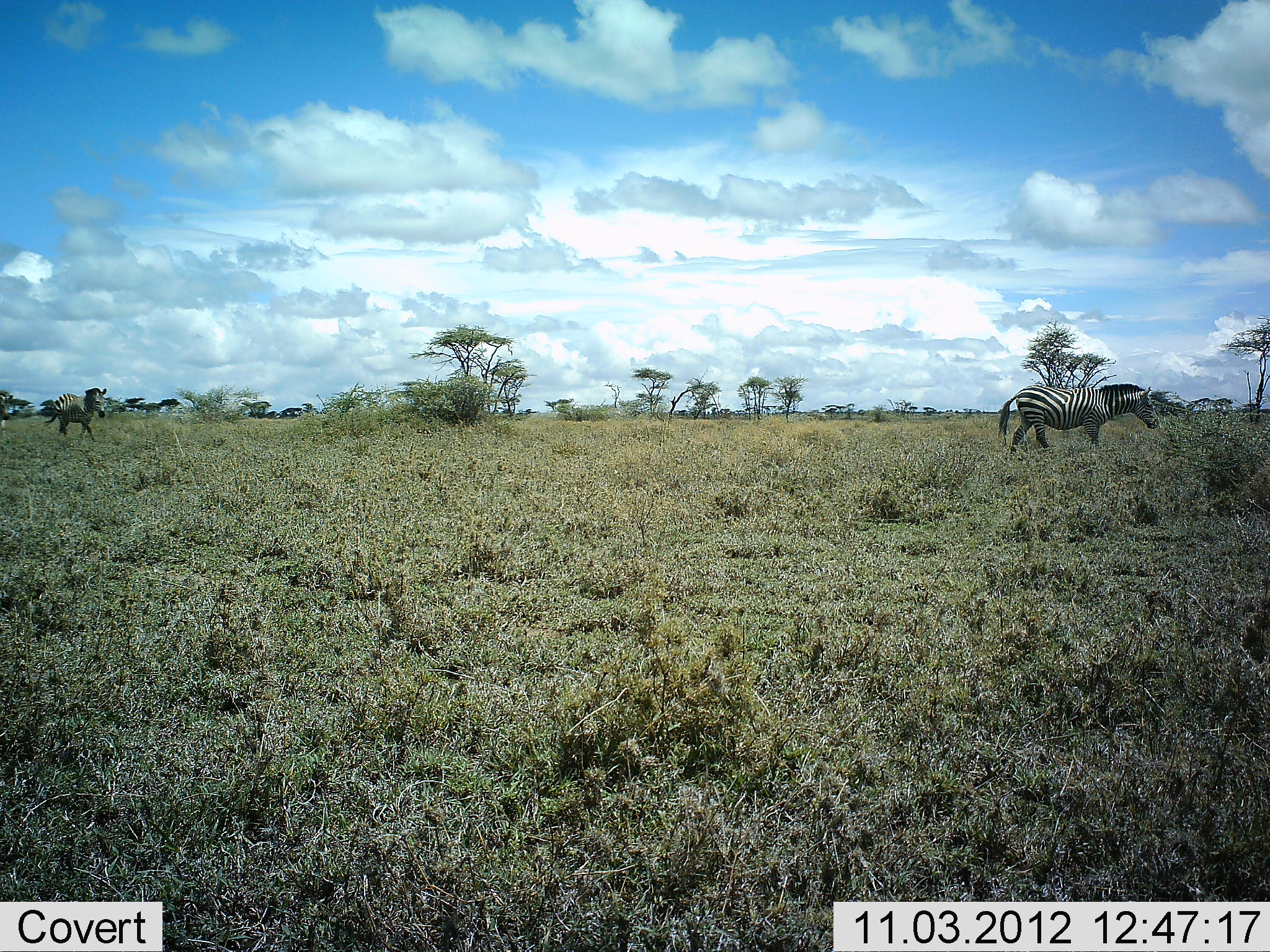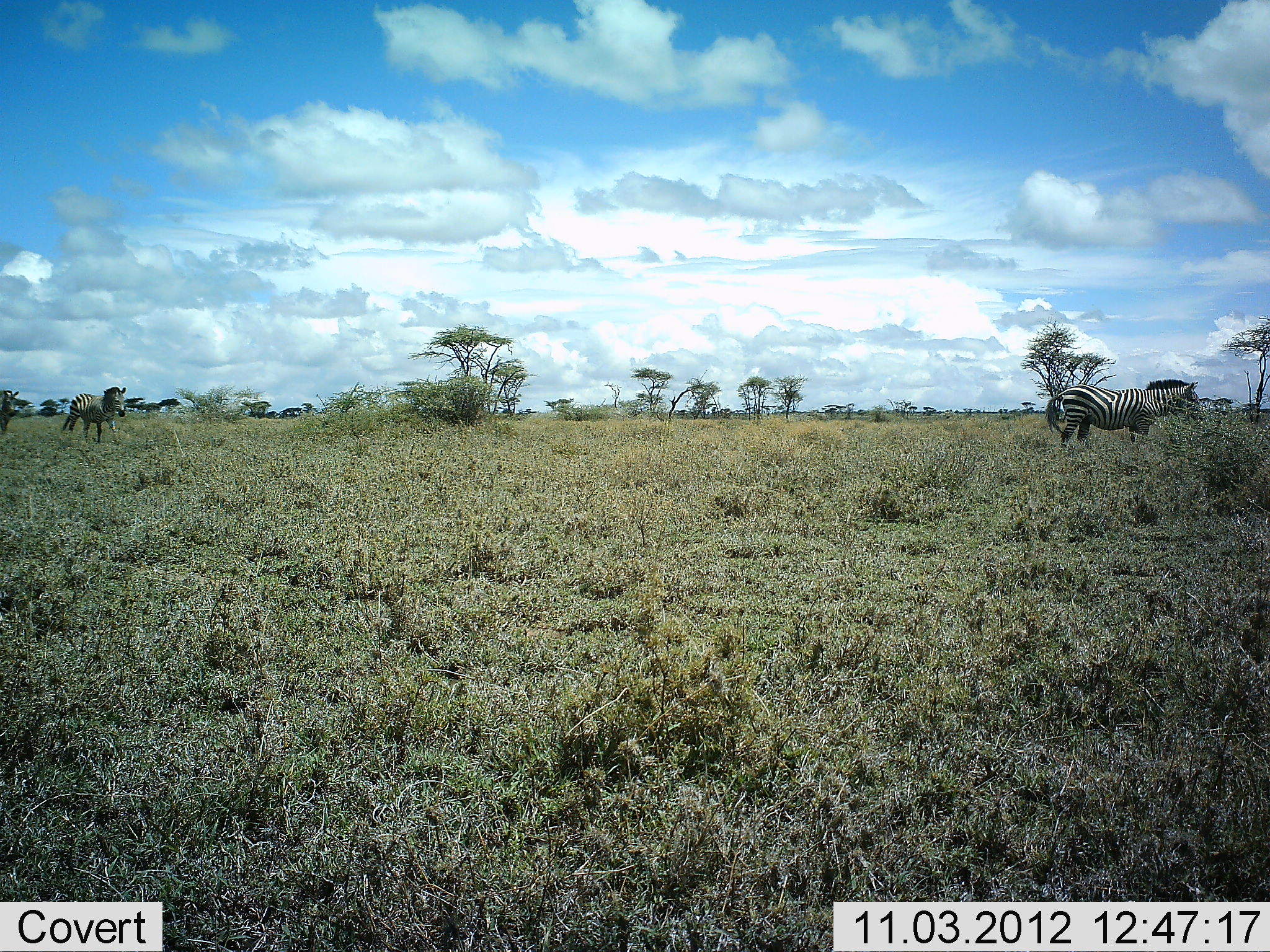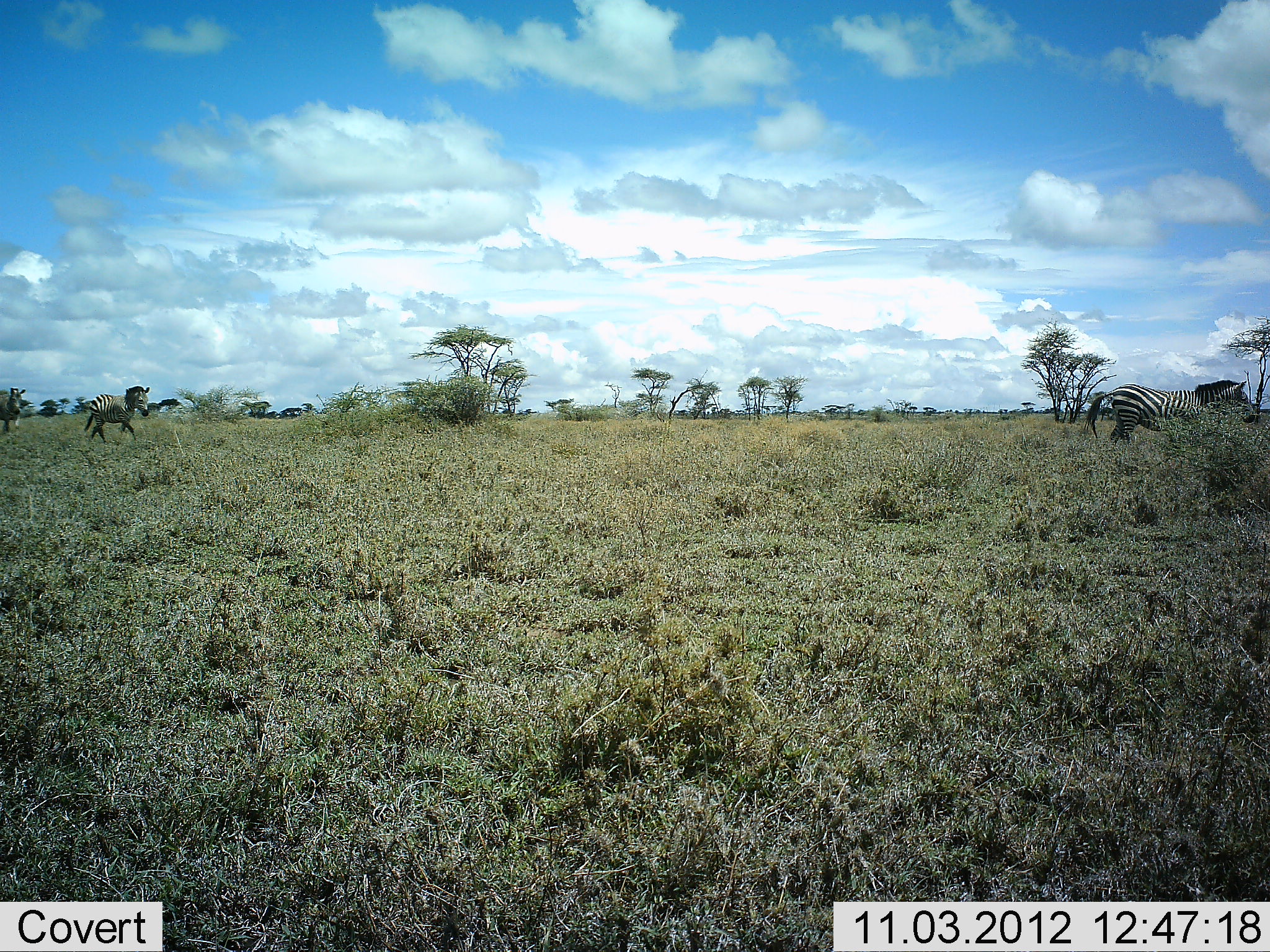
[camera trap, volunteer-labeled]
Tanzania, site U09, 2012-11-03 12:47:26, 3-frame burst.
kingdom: Animalia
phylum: Chordata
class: Mammalia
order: Perissodactyla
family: Equidae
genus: Equus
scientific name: Equus quagga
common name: plains zebra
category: zebra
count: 3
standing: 10%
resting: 0%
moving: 100%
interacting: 0%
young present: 0%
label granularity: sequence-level